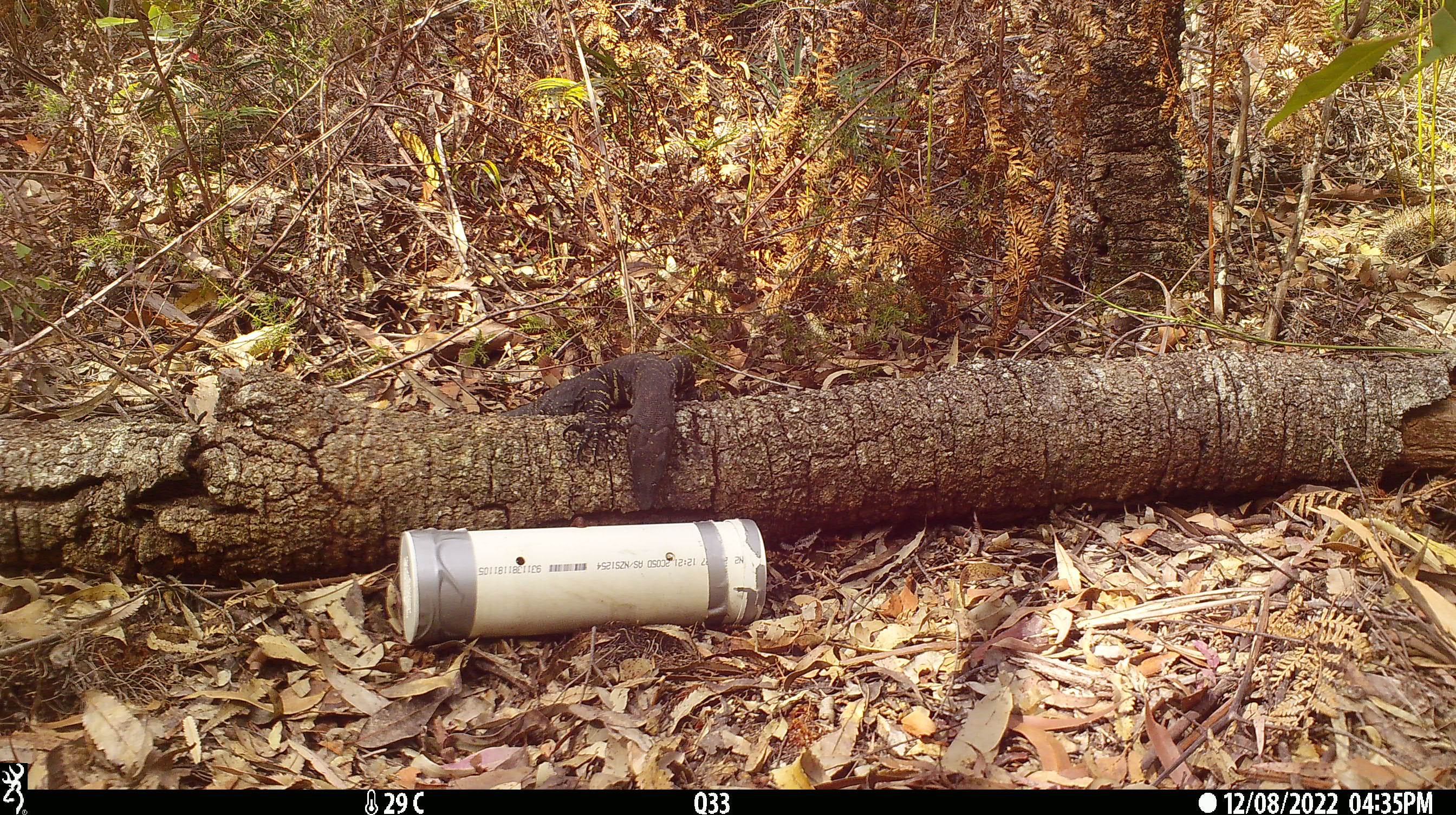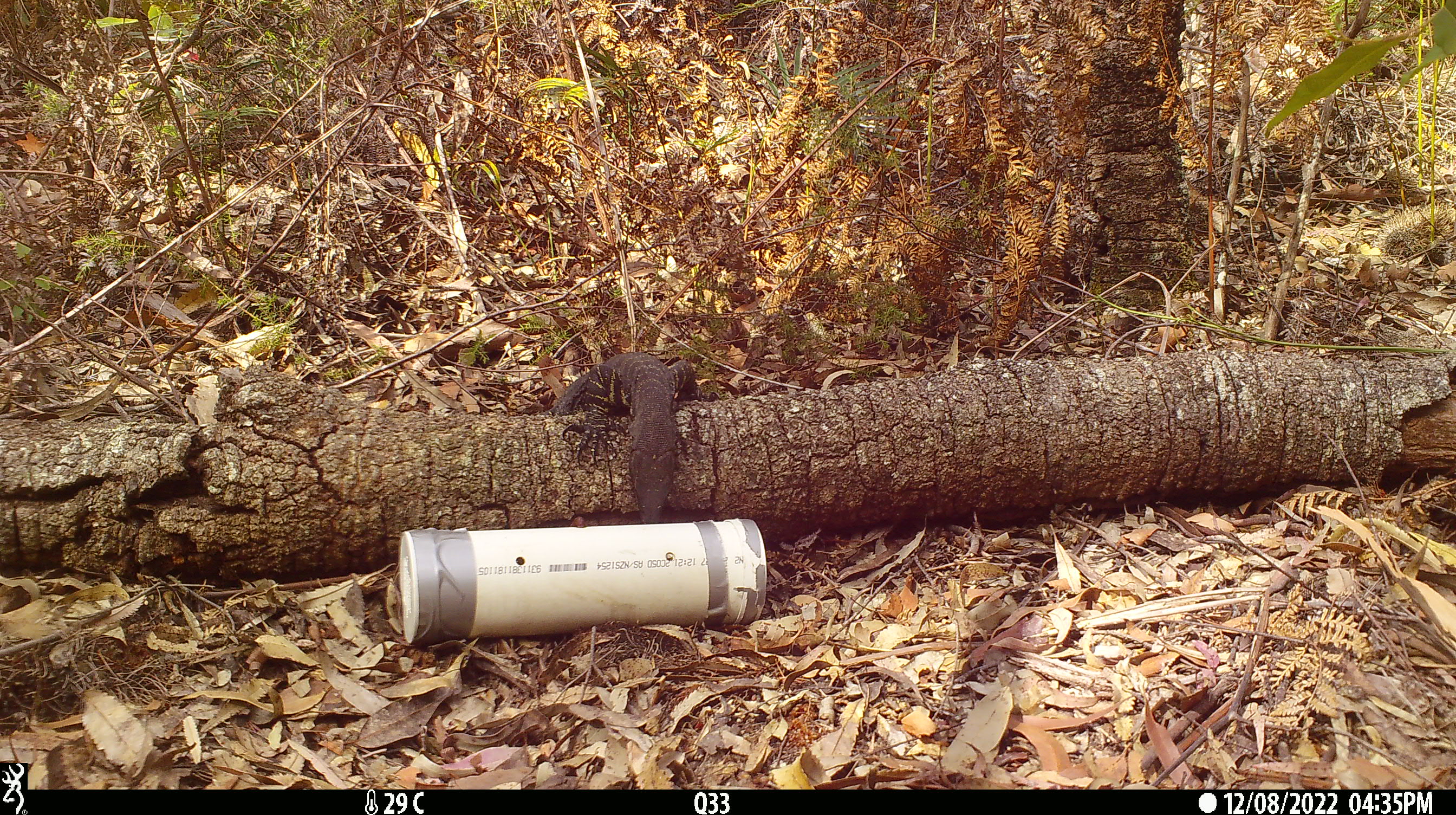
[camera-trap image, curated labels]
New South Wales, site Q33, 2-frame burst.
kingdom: Animalia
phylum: Chordata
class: Reptilia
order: Squamata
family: Varanidae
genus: Varanus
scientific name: Varanus varius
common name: lace monitor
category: goanna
Goanna (lace monitor) (Varanus varius).